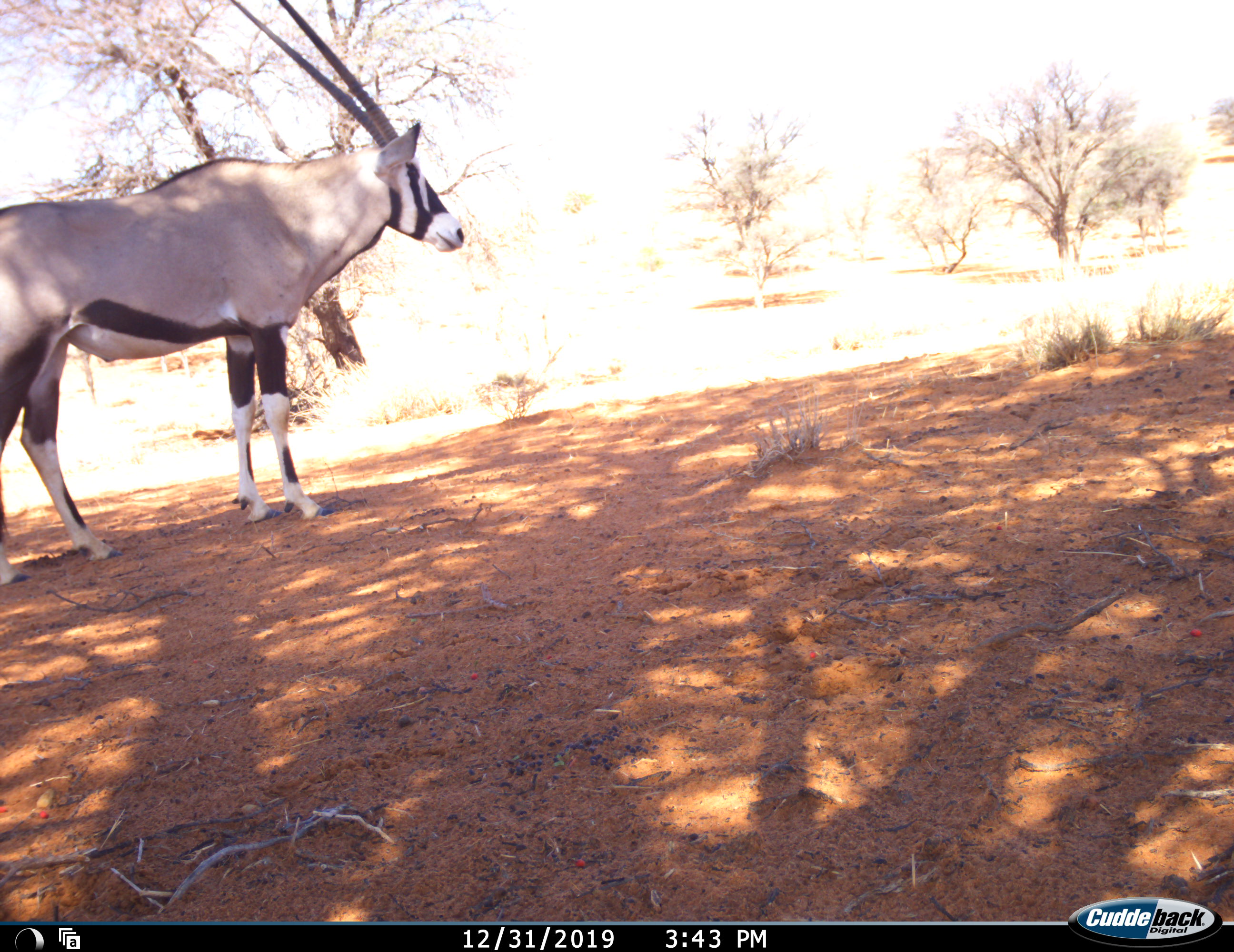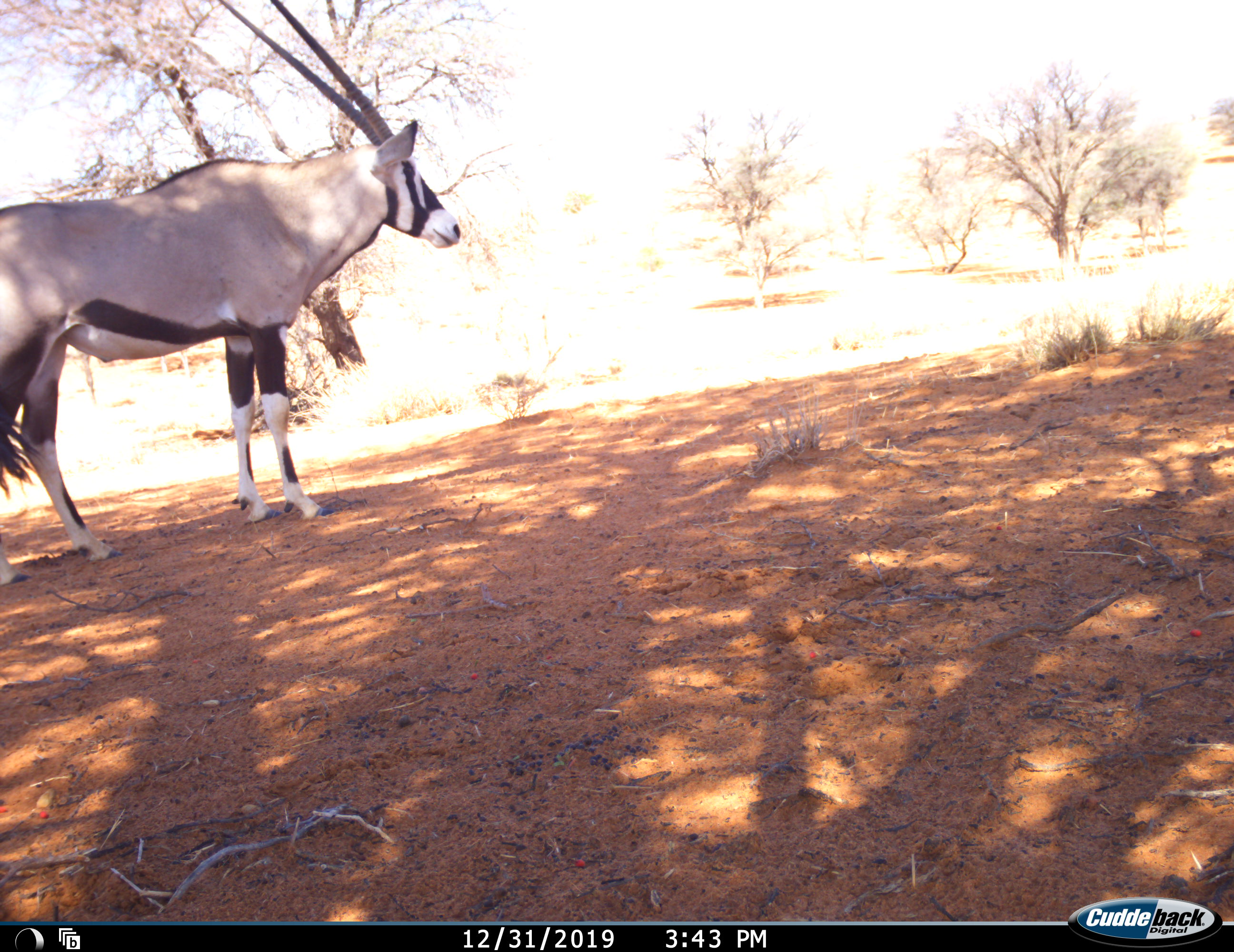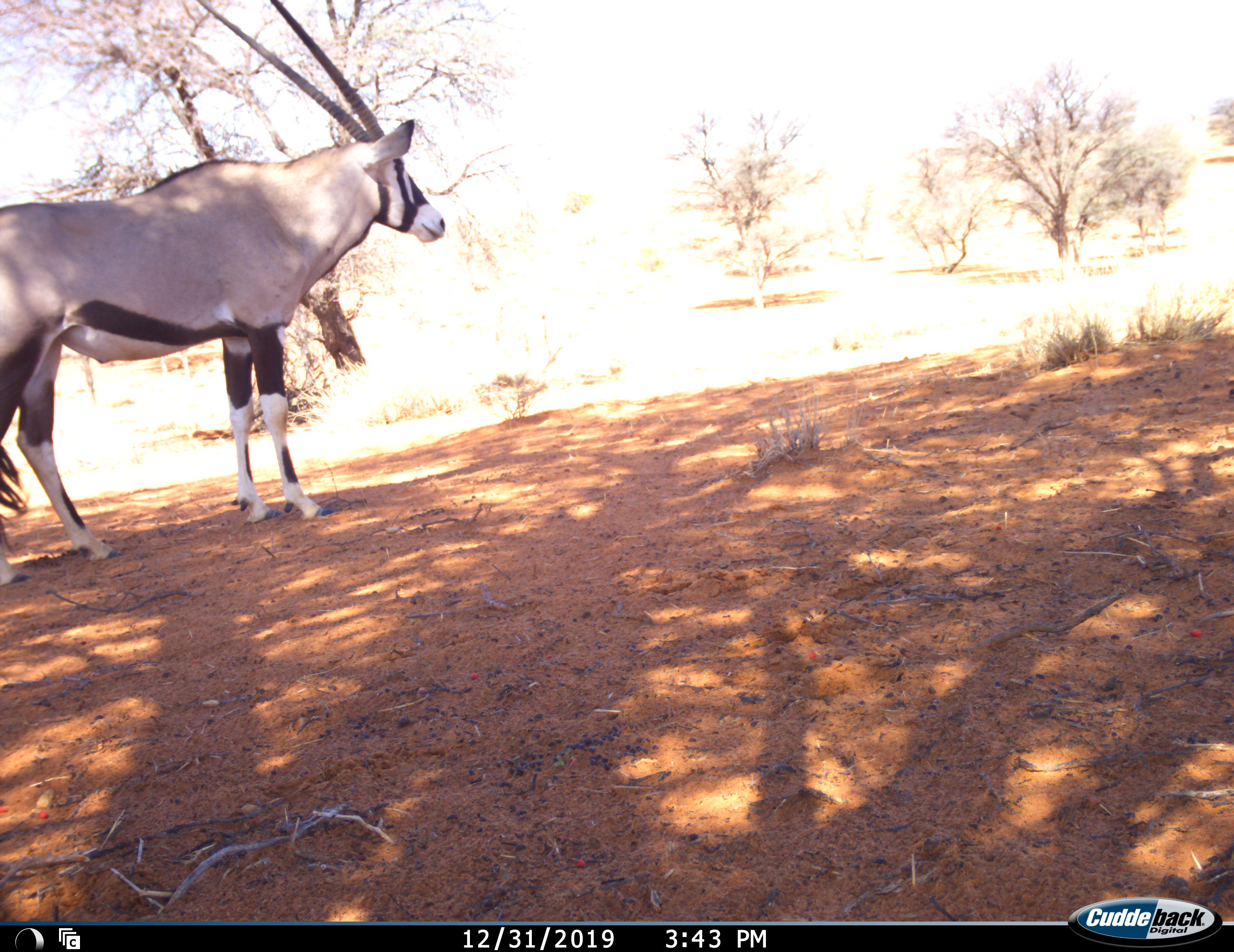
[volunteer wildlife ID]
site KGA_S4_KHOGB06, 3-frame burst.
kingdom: Animalia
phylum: Chordata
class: Mammalia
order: Artiodactyla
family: Bovidae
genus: Oryx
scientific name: Oryx gazella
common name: gemsbok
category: oryx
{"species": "oryx (gemsbok) (Oryx gazella)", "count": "1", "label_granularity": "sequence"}